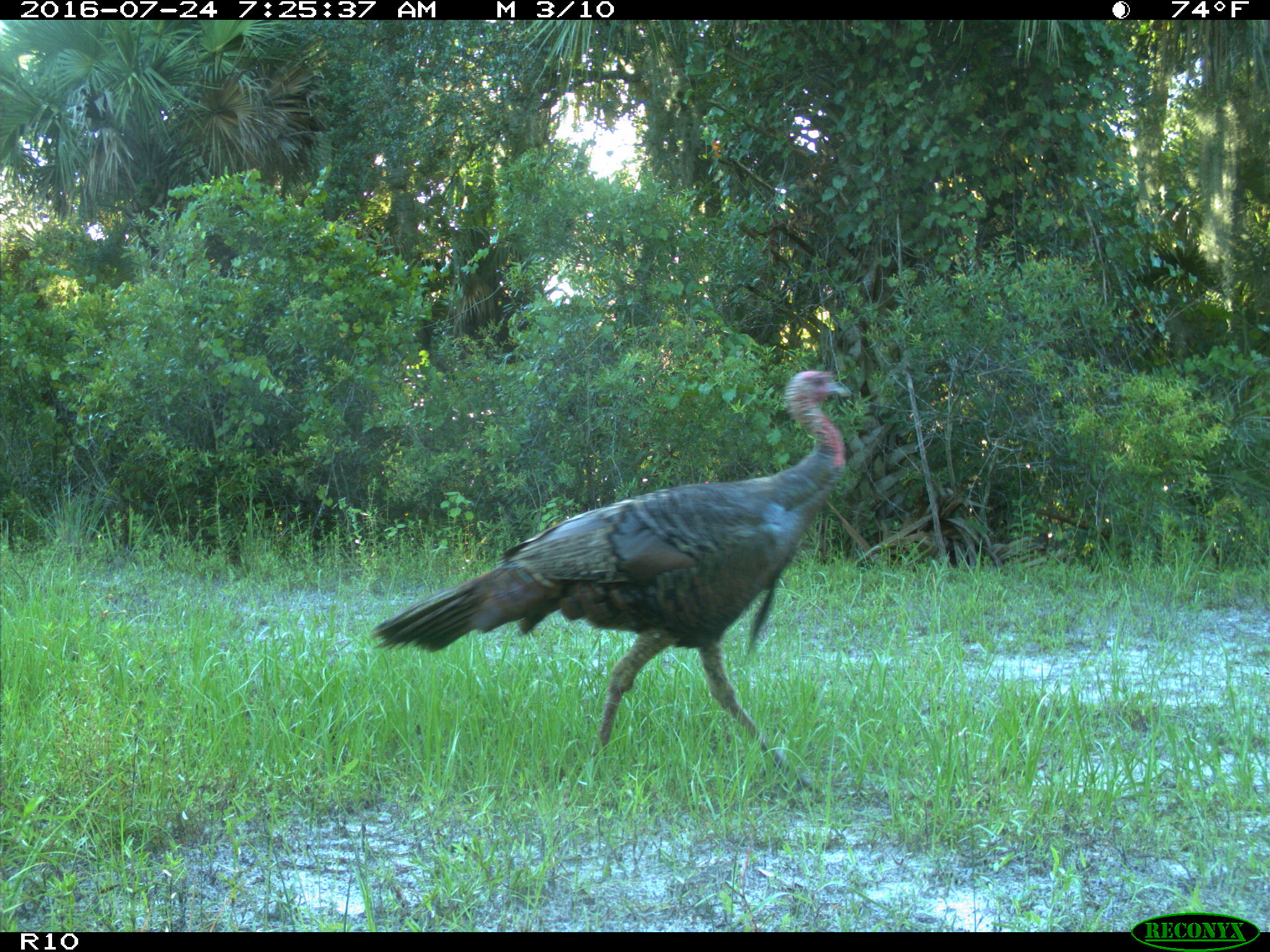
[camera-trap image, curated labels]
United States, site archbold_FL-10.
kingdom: Animalia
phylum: Chordata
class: Aves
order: Galliformes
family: Phasianidae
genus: Meleagris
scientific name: Meleagris gallopavo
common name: wild turkey